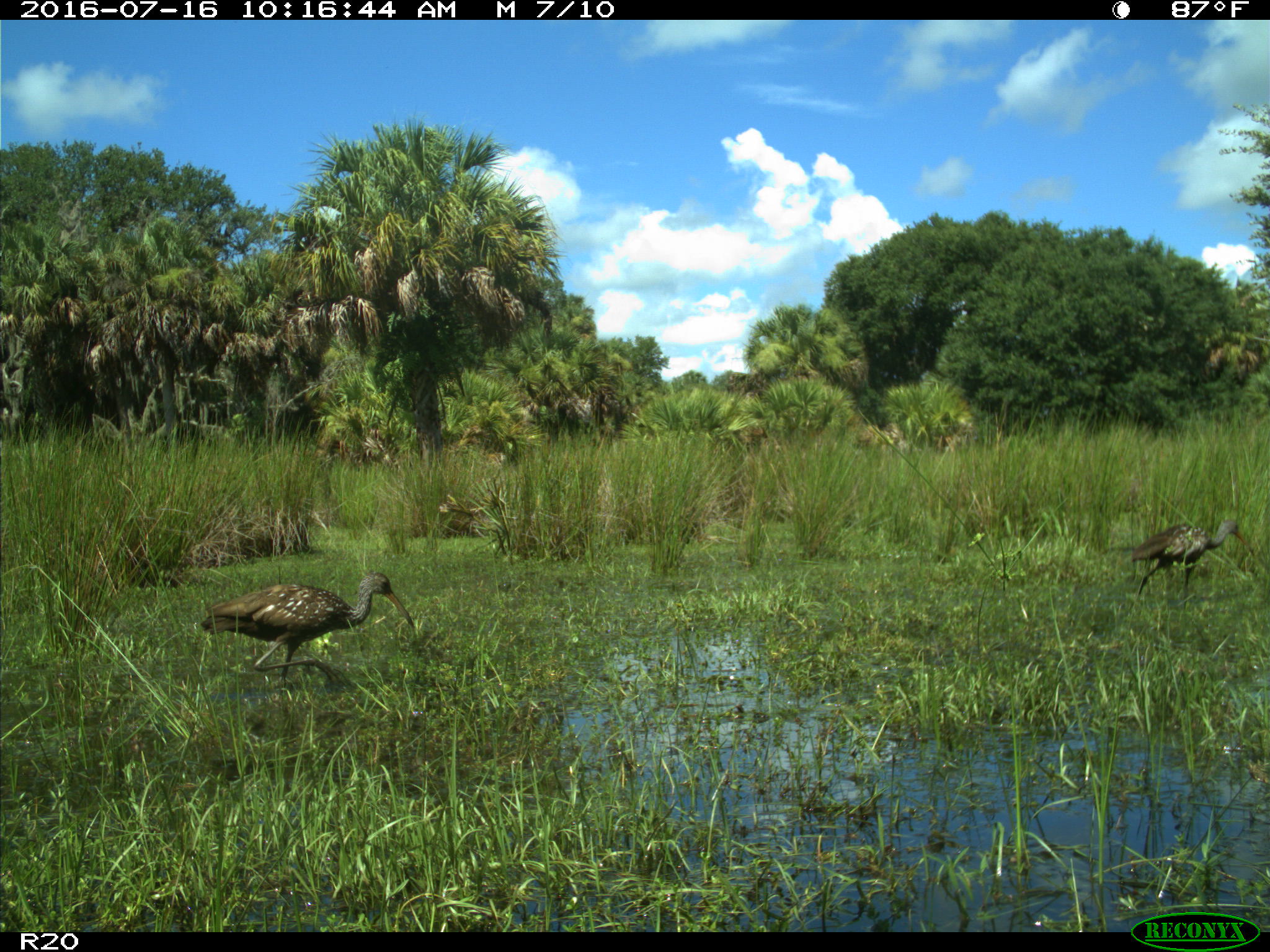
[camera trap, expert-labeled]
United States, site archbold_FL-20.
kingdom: Animalia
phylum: Chordata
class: Aves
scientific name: Aves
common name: birds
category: unidentified bird